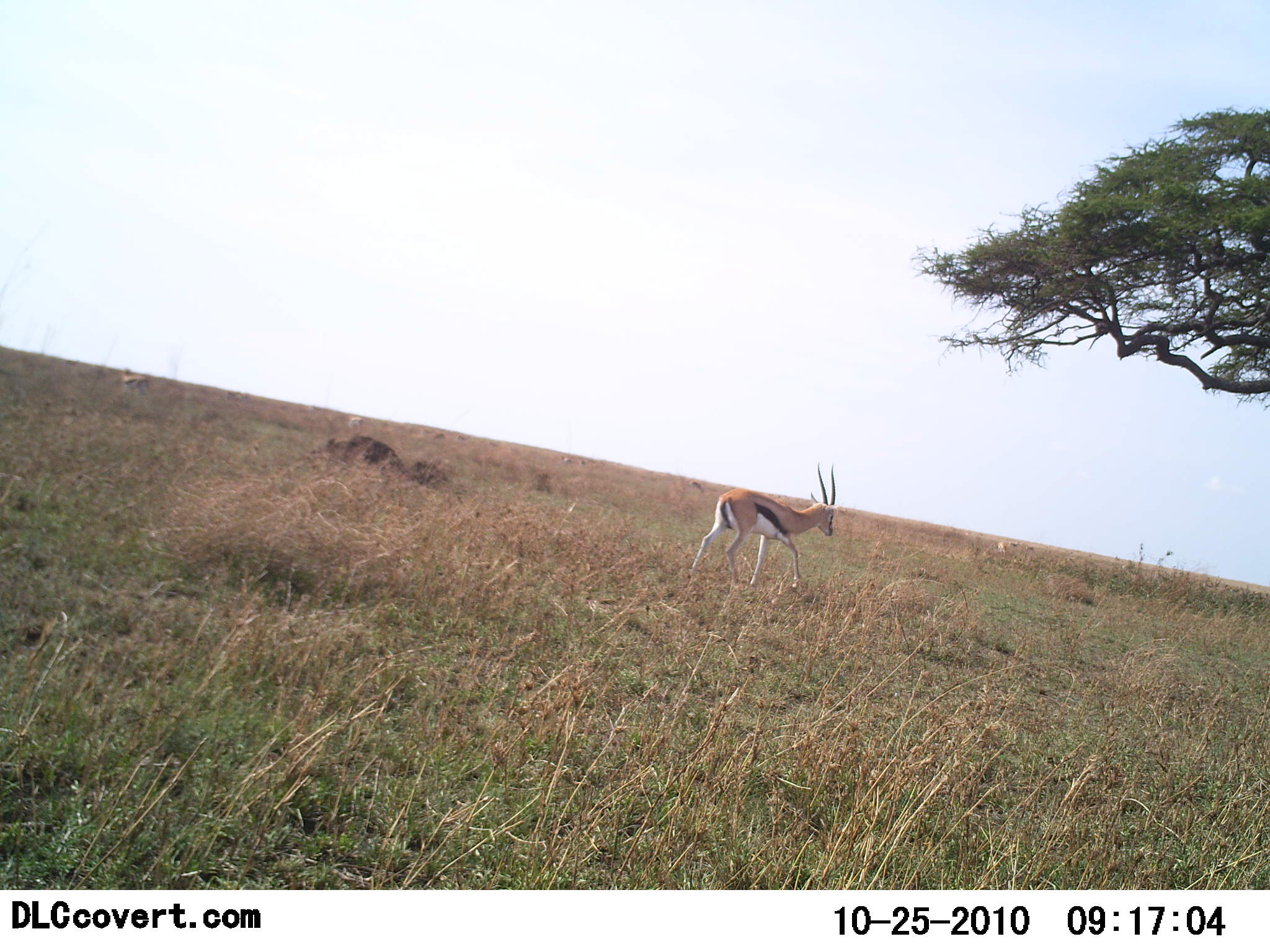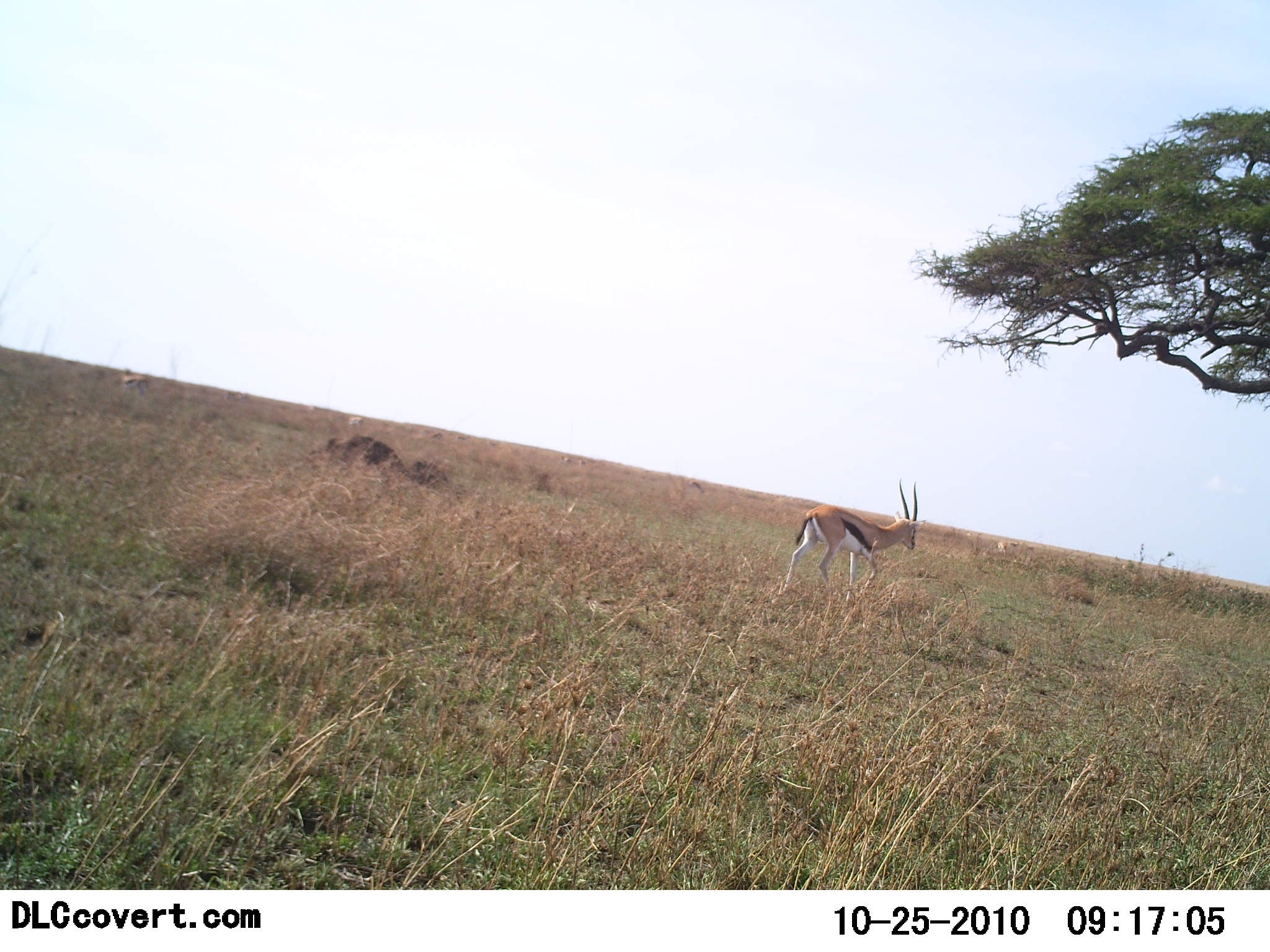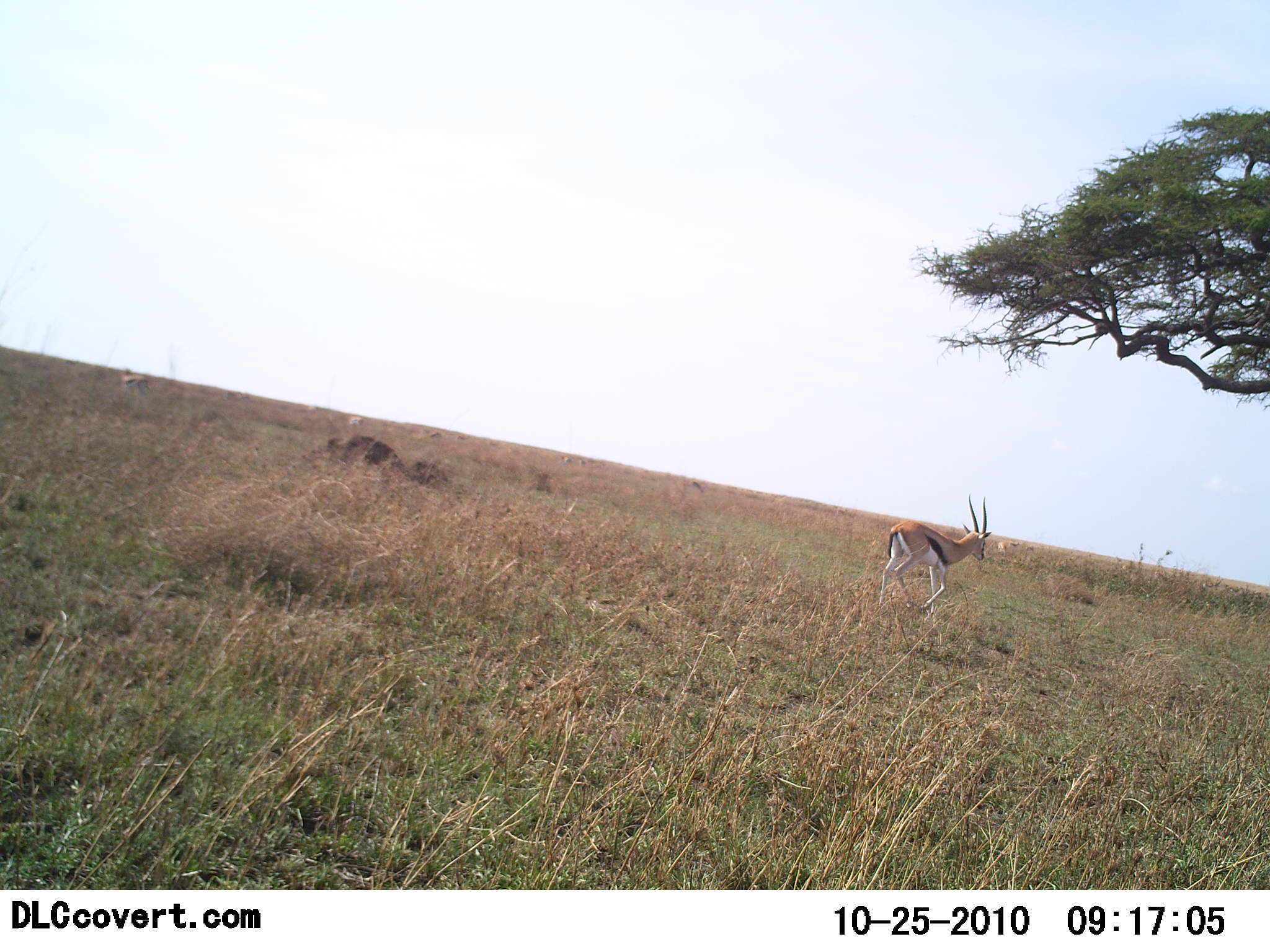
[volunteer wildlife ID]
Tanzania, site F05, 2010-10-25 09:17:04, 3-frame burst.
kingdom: Animalia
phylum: Chordata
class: Mammalia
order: Artiodactyla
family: Bovidae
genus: Eudorcas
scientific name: Eudorcas thomsonii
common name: thomson's gazelle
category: gazellethomsons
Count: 1.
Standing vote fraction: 14%.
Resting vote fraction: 0%.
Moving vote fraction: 86%.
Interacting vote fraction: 0%.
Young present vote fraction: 0%.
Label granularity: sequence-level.